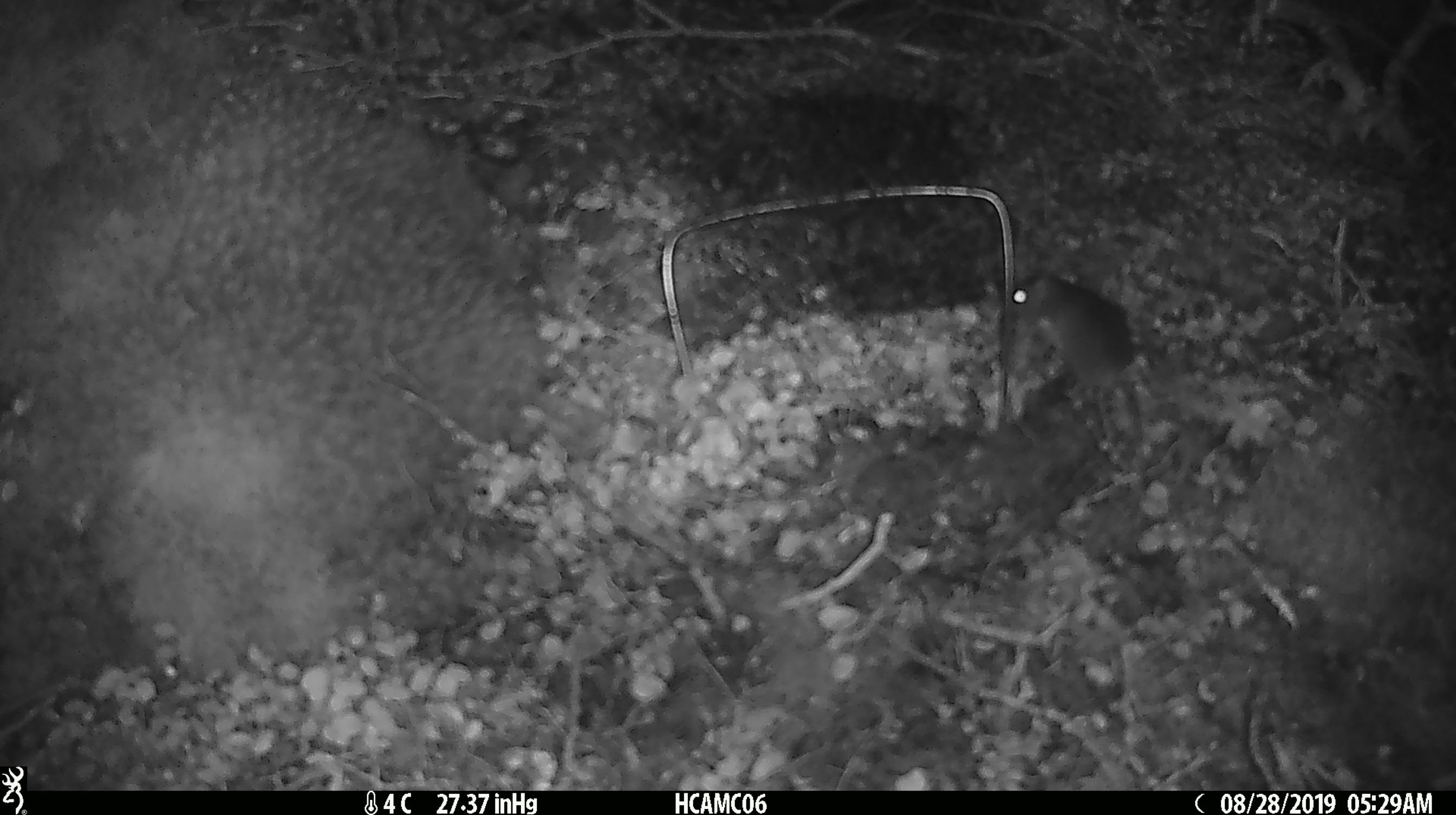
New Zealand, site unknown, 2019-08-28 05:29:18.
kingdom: Animalia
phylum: Chordata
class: Mammalia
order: Rodentia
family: Muridae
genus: Mus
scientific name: Mus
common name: mouse